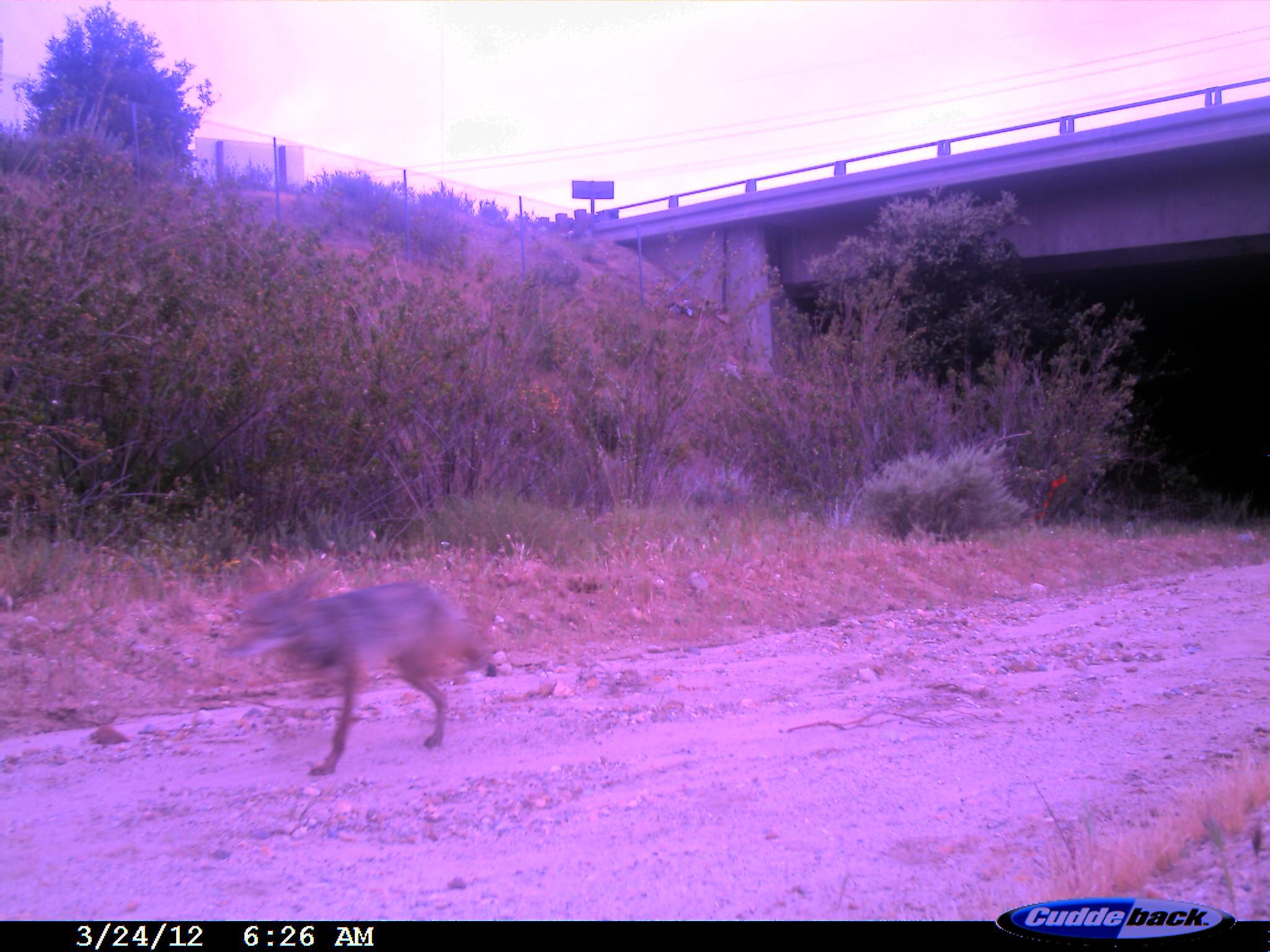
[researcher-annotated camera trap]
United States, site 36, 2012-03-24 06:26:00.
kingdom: Animalia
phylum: Chordata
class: Mammalia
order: Carnivora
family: Canidae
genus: Canis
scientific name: Canis latrans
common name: coyote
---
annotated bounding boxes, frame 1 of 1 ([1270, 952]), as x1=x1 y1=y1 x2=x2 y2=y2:
coyote: x1=209 y1=554 x2=506 y2=785